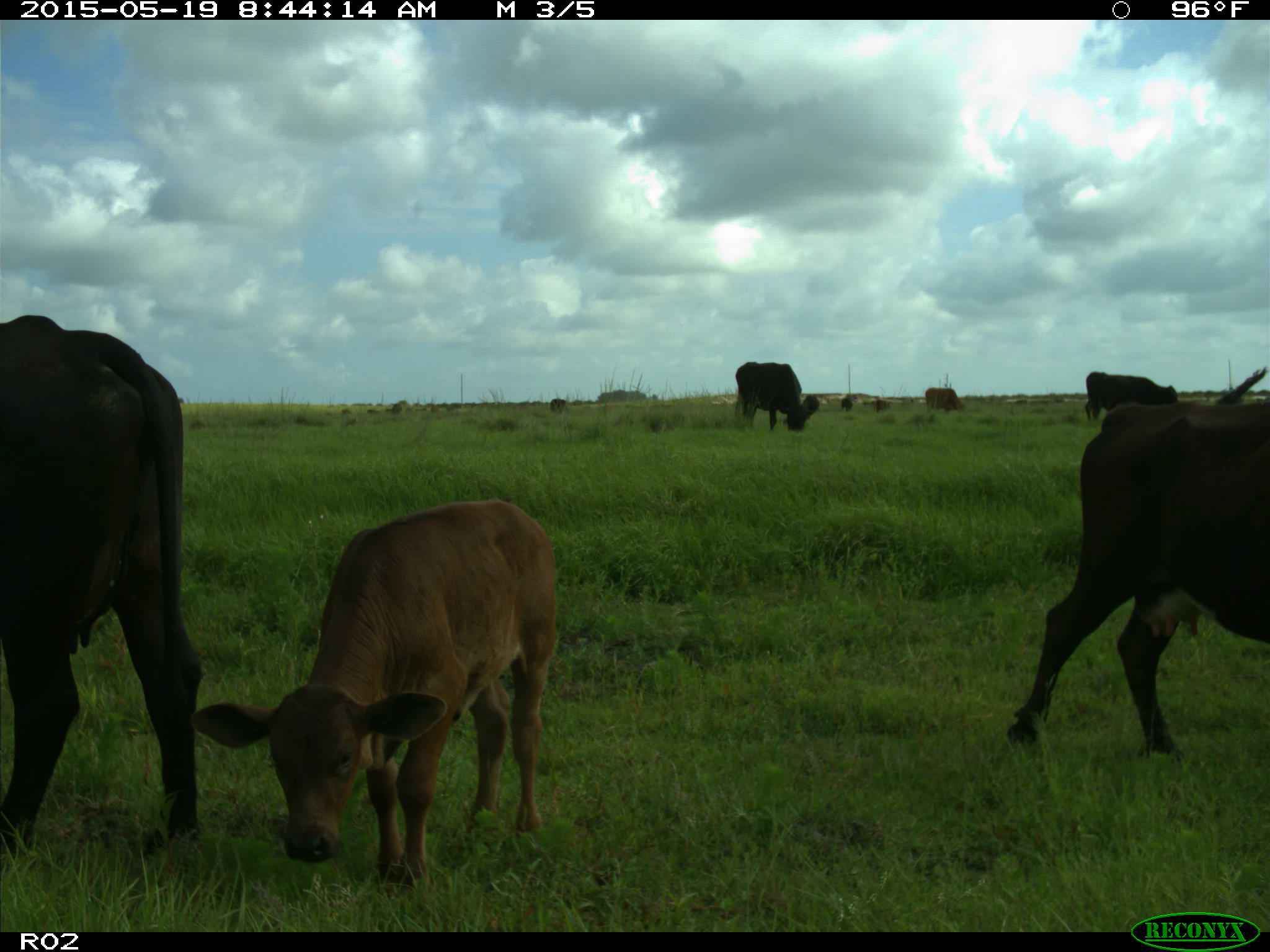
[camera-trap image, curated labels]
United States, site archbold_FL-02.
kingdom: Animalia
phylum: Chordata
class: Mammalia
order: Artiodactyla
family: Bovidae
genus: Bos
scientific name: Bos taurus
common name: domestic cow